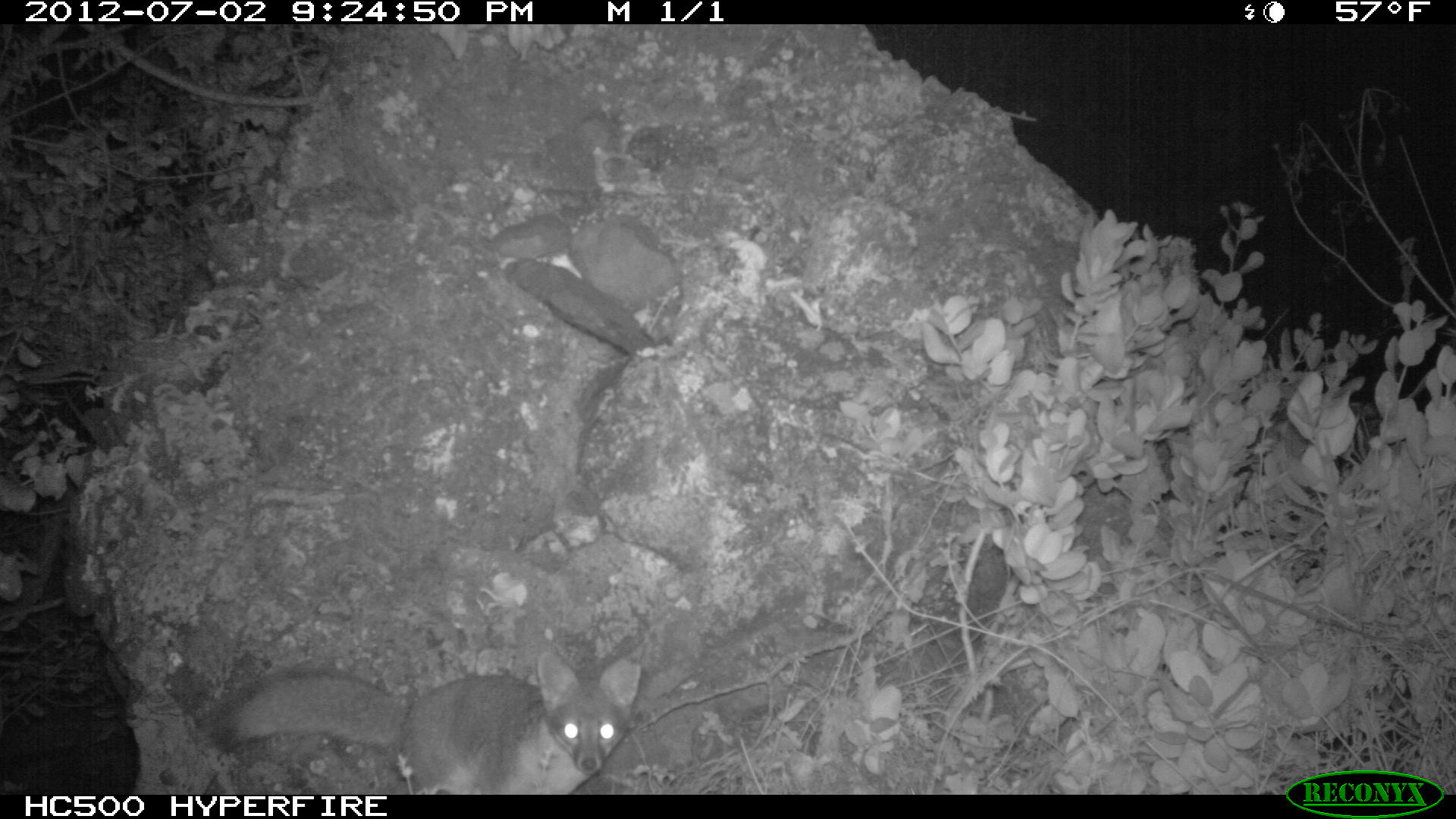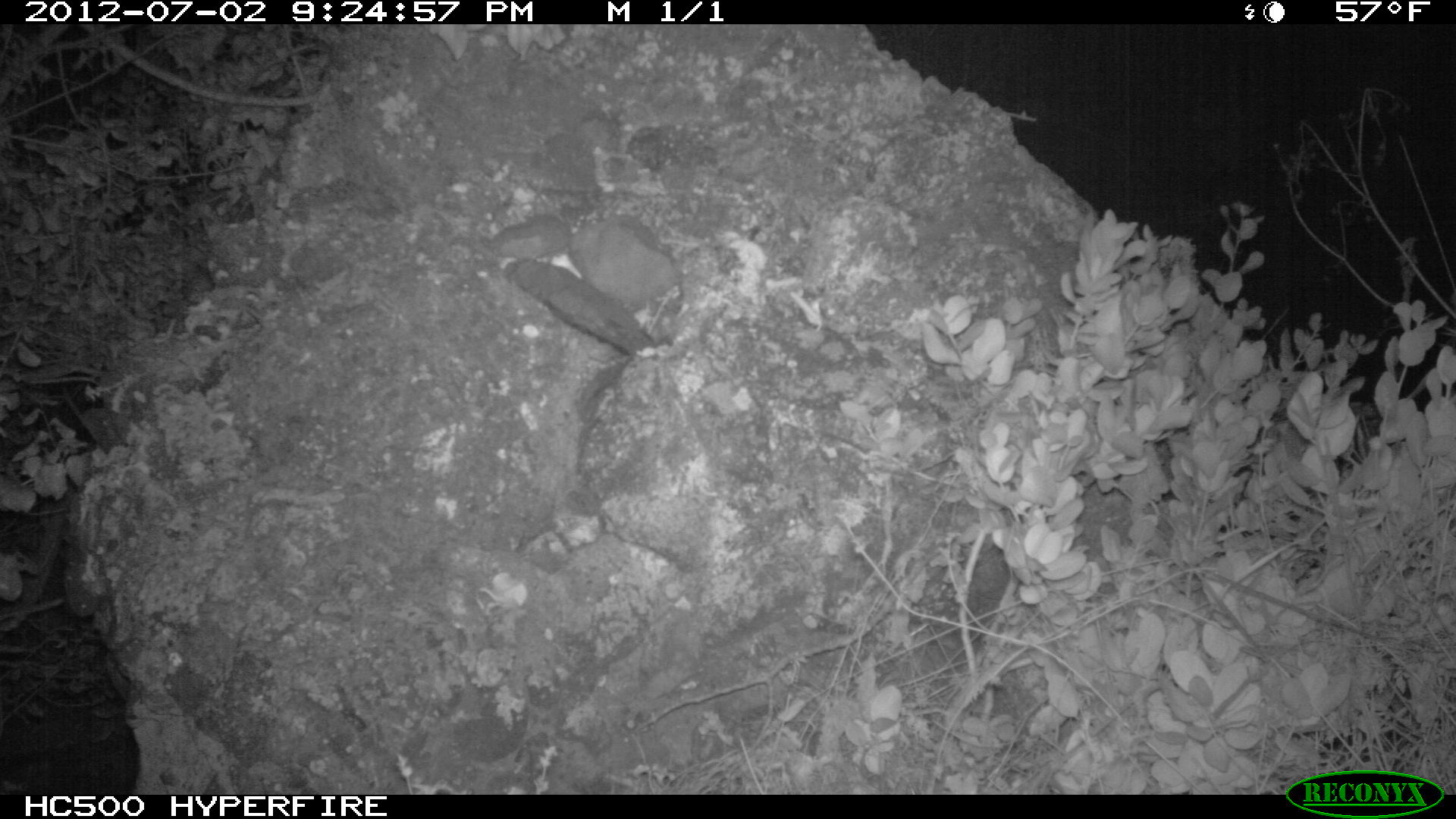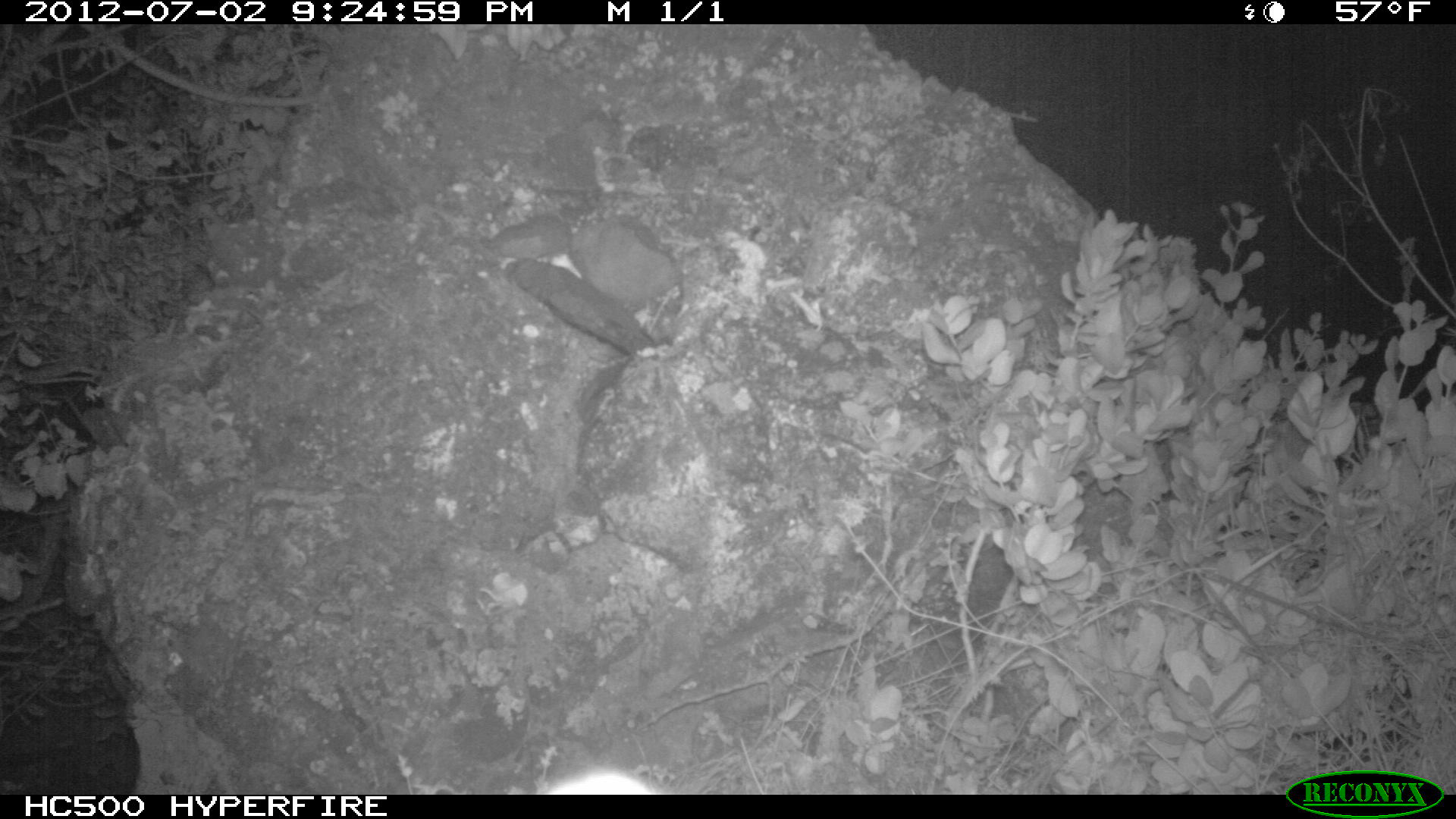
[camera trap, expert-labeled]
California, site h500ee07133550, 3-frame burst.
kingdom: Animalia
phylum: Chordata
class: Mammalia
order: Carnivora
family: Canidae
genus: Urocyon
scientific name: Urocyon littoralis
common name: island fox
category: fox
Fox (island fox) (Urocyon littoralis).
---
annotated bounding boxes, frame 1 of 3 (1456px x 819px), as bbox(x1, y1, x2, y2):
fox: bbox(211, 650, 643, 794)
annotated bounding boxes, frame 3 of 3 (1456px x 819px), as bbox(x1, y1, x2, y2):
fox: bbox(540, 769, 658, 794)